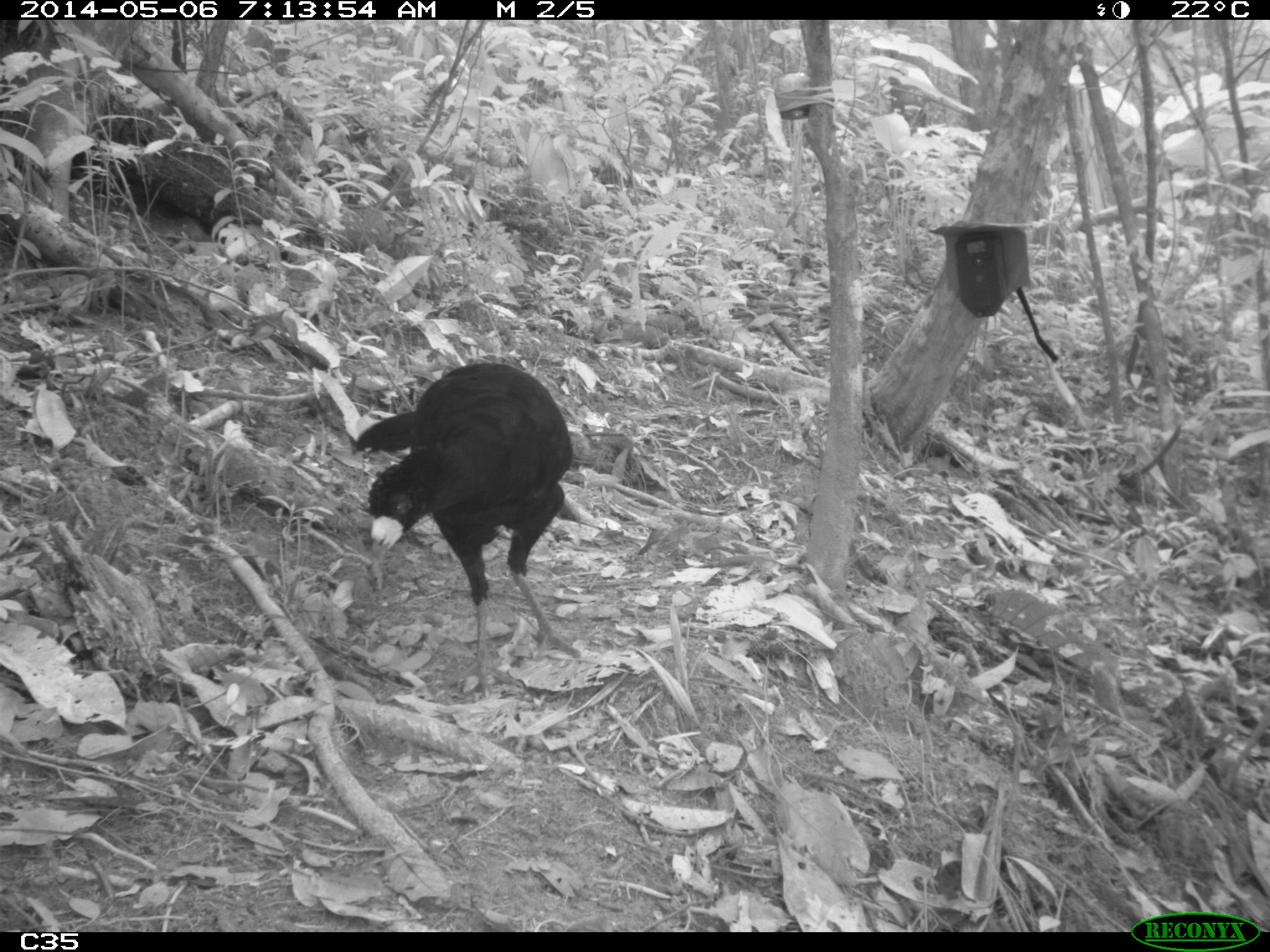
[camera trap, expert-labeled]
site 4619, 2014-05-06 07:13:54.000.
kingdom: Animalia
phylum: Chordata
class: Aves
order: Galliformes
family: Cracidae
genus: Crax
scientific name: Crax alector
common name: black curassow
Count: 2.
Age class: adult.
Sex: female.